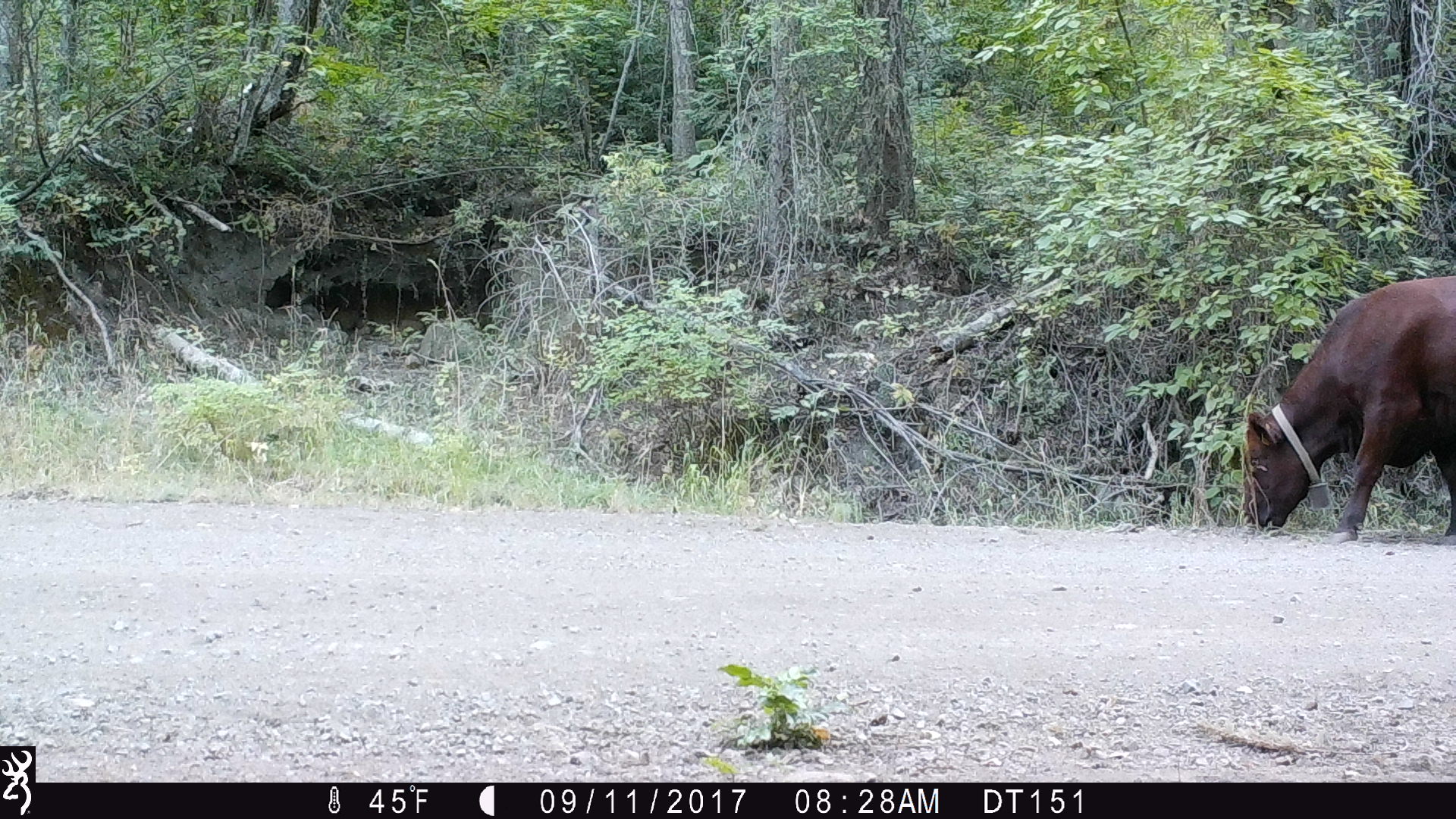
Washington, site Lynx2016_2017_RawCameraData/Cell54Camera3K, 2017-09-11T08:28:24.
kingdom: Animalia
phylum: Chordata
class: Mammalia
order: Artiodactyla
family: Bovidae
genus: Bos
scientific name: Bos taurus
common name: domestic cattle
Domestic cattle (Bos taurus). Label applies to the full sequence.